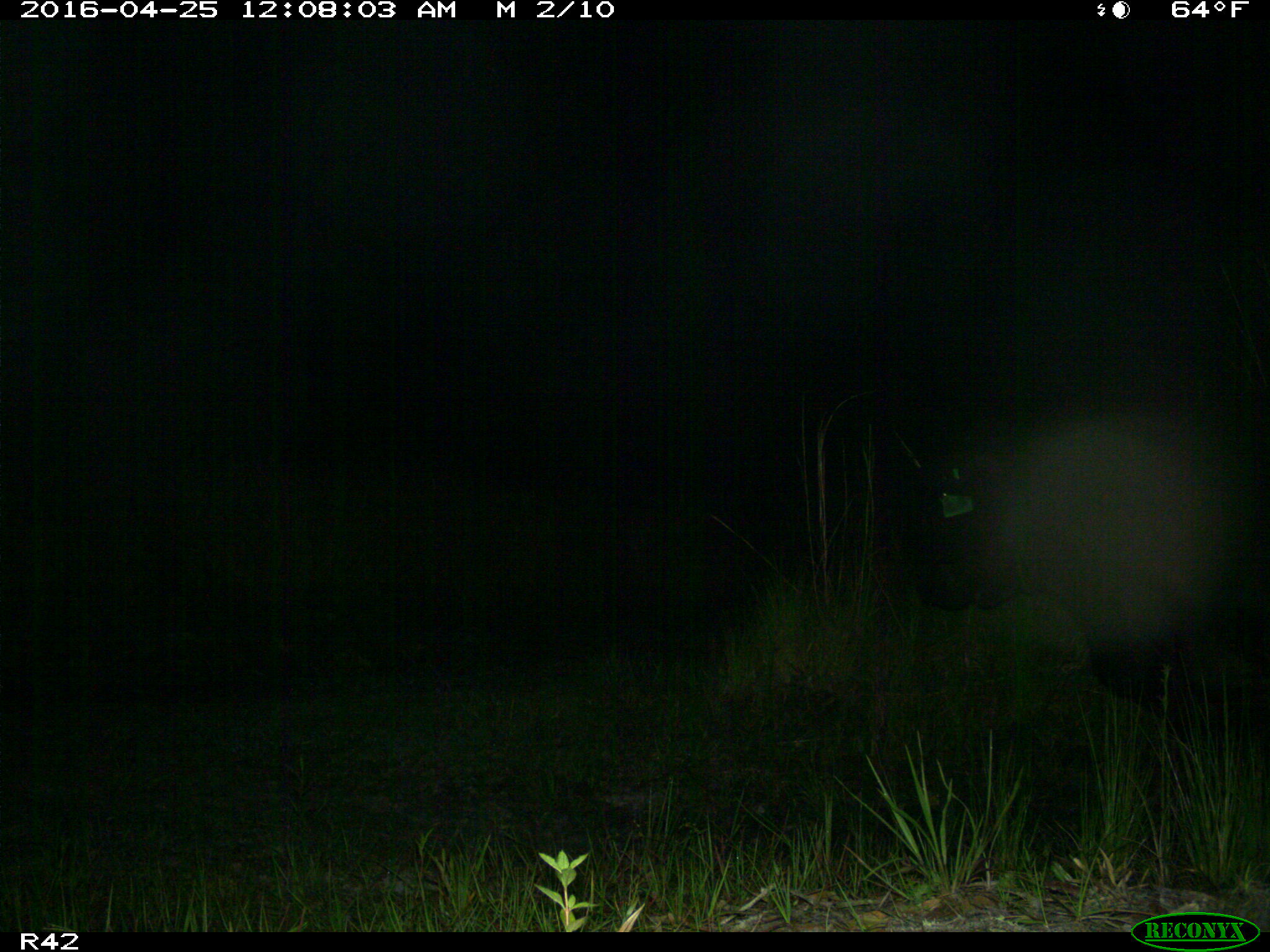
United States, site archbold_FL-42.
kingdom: Animalia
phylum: Chordata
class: Mammalia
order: Artiodactyla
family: Bovidae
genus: Bos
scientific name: Bos taurus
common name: domestic cow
Bos taurus (domestic cow).